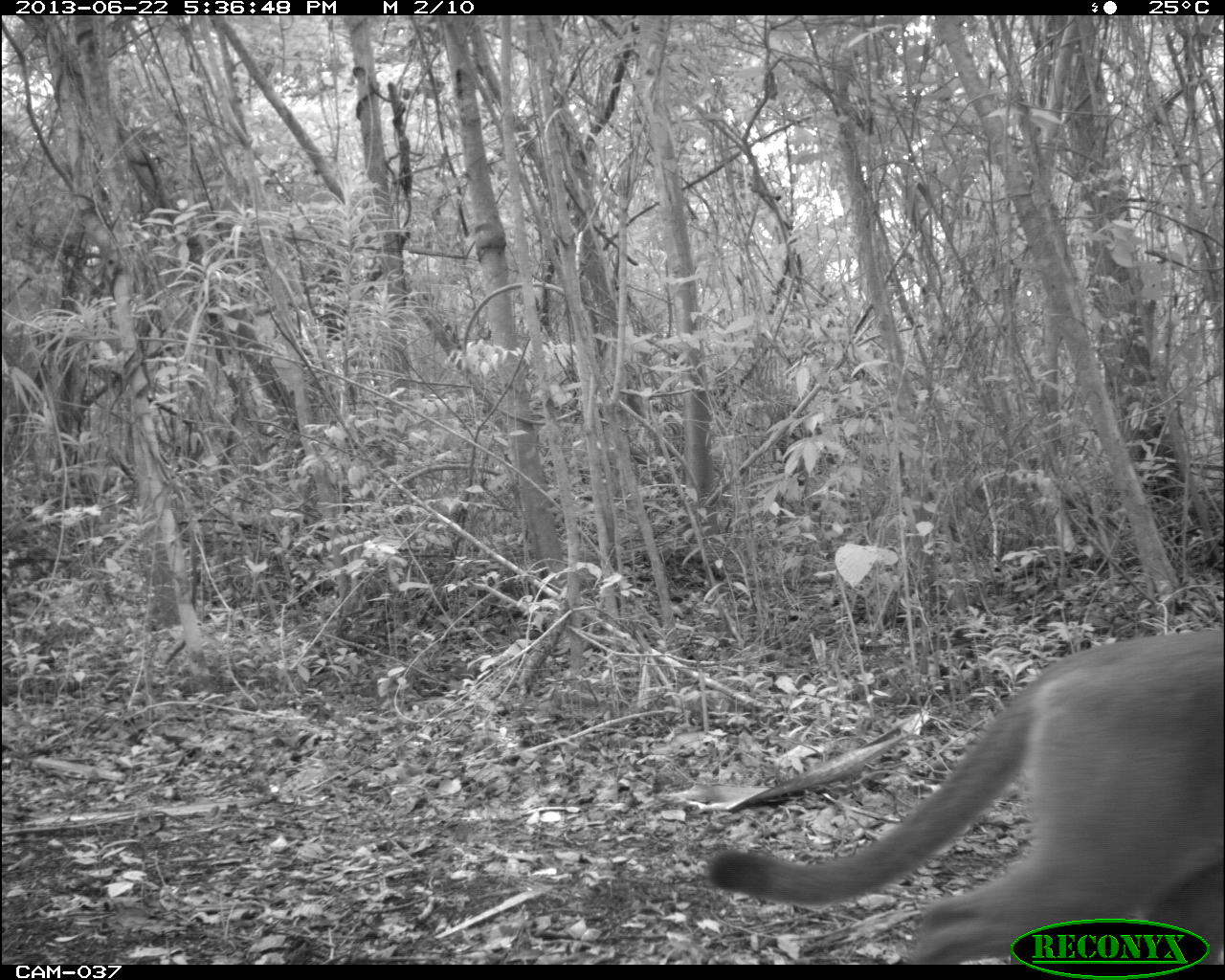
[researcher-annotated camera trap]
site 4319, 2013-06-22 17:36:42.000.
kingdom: Animalia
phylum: Chordata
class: Mammalia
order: Carnivora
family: Felidae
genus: Puma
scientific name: Puma concolor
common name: mountain lion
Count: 1.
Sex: female.